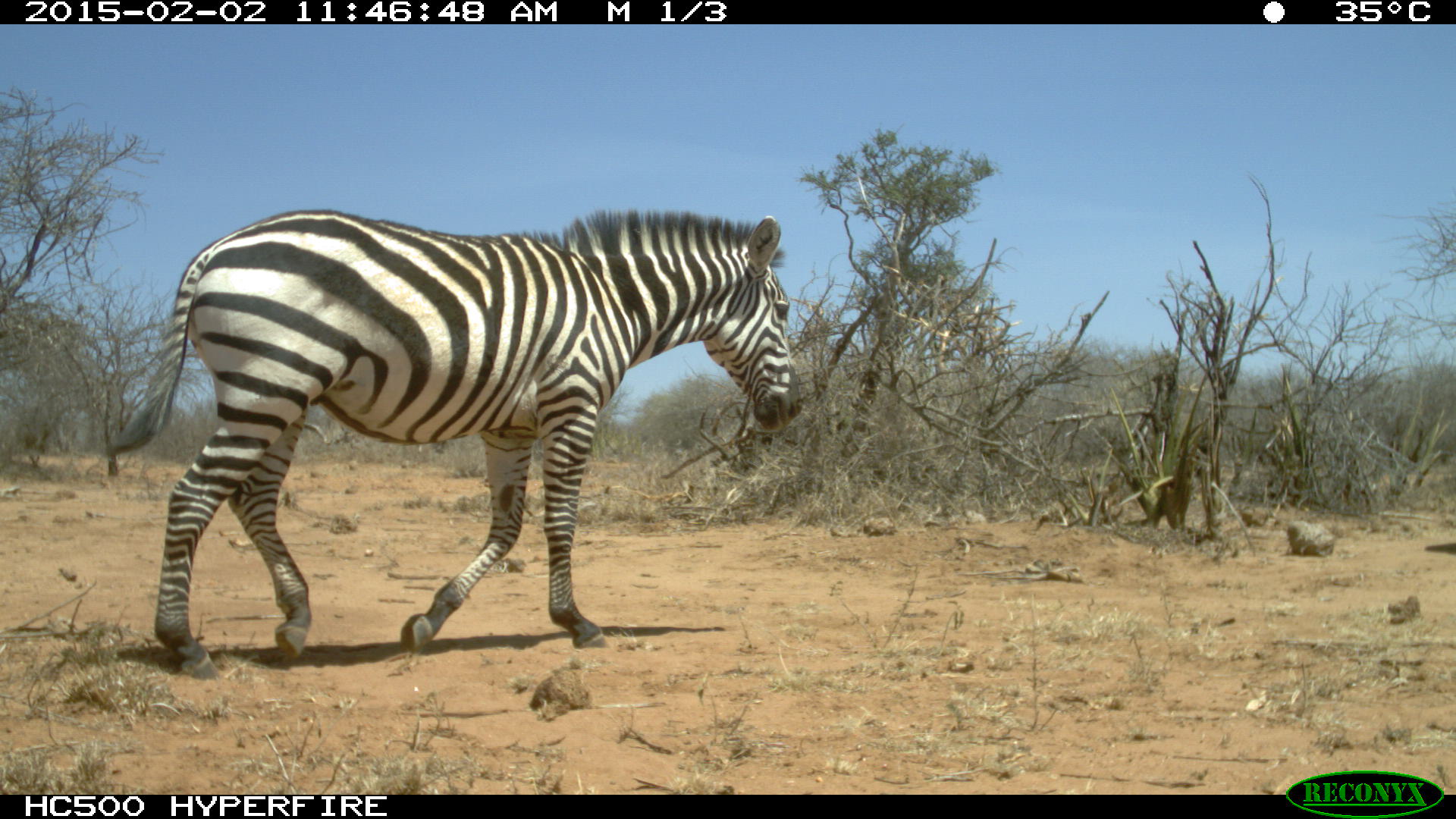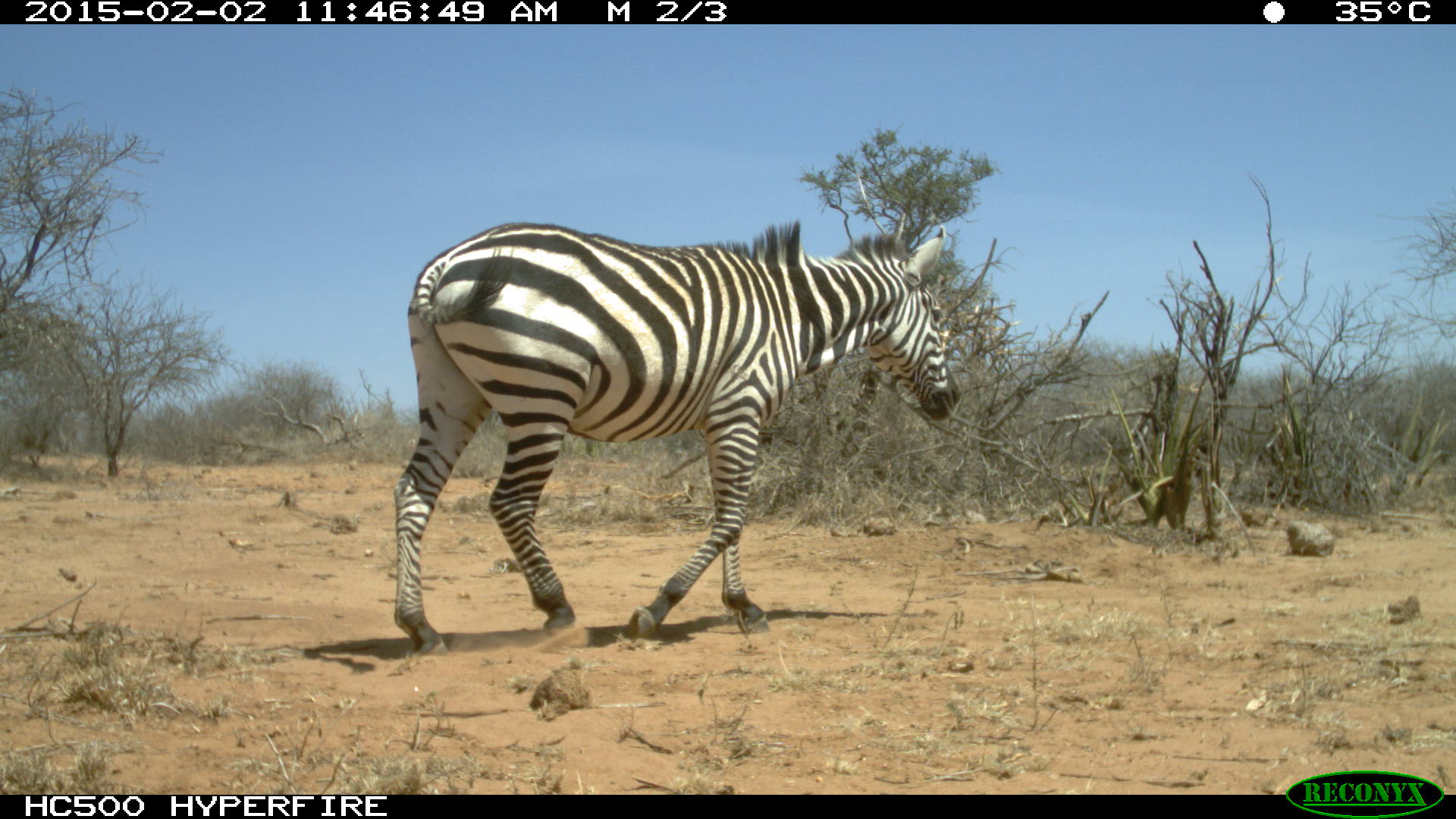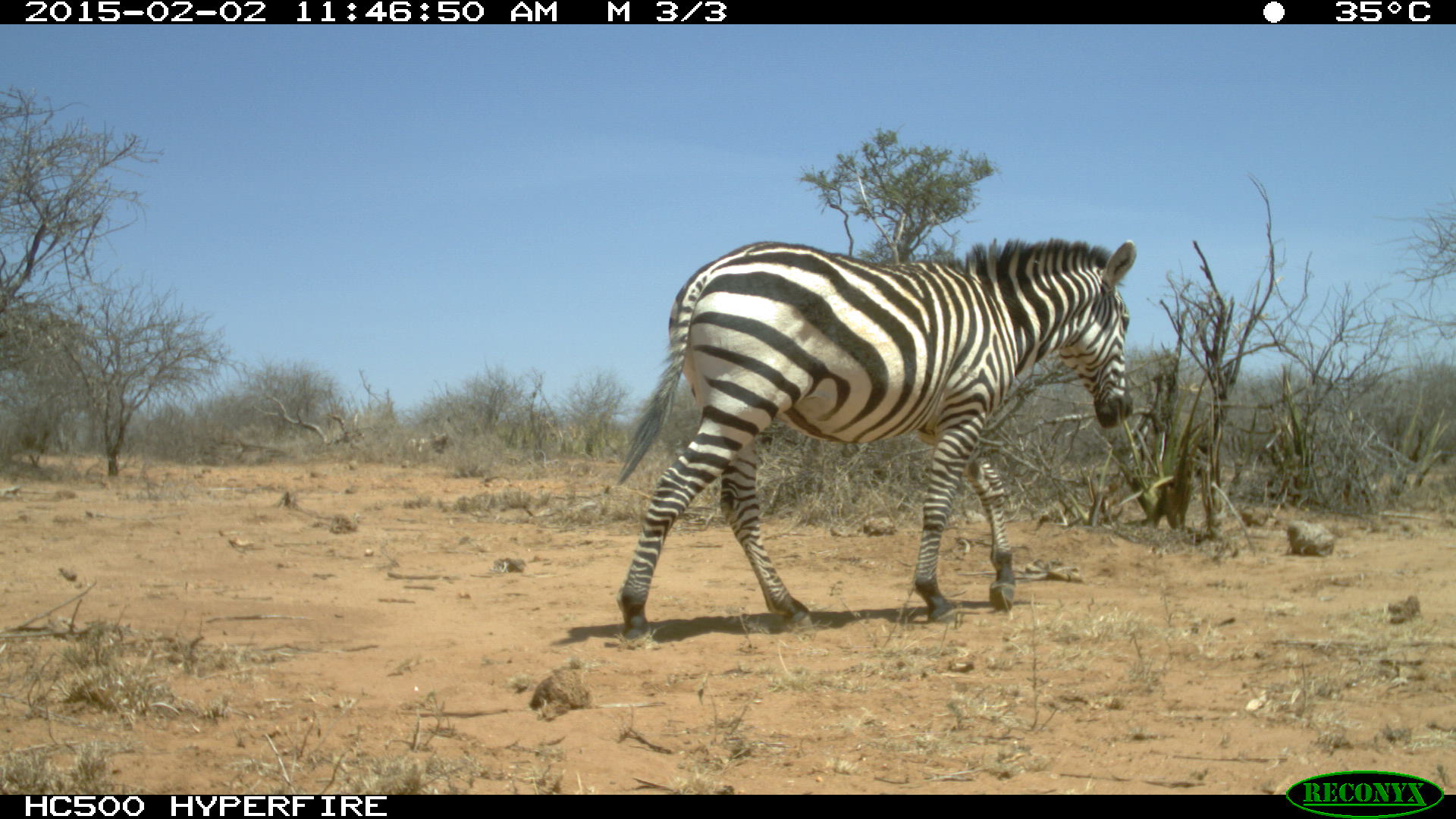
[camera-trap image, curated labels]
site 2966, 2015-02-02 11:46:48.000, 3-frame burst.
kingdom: Animalia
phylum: Chordata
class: Mammalia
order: Perissodactyla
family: Equidae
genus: Equus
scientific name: Equus quagga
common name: plains zebra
Equus quagga (plains zebra), count 1.